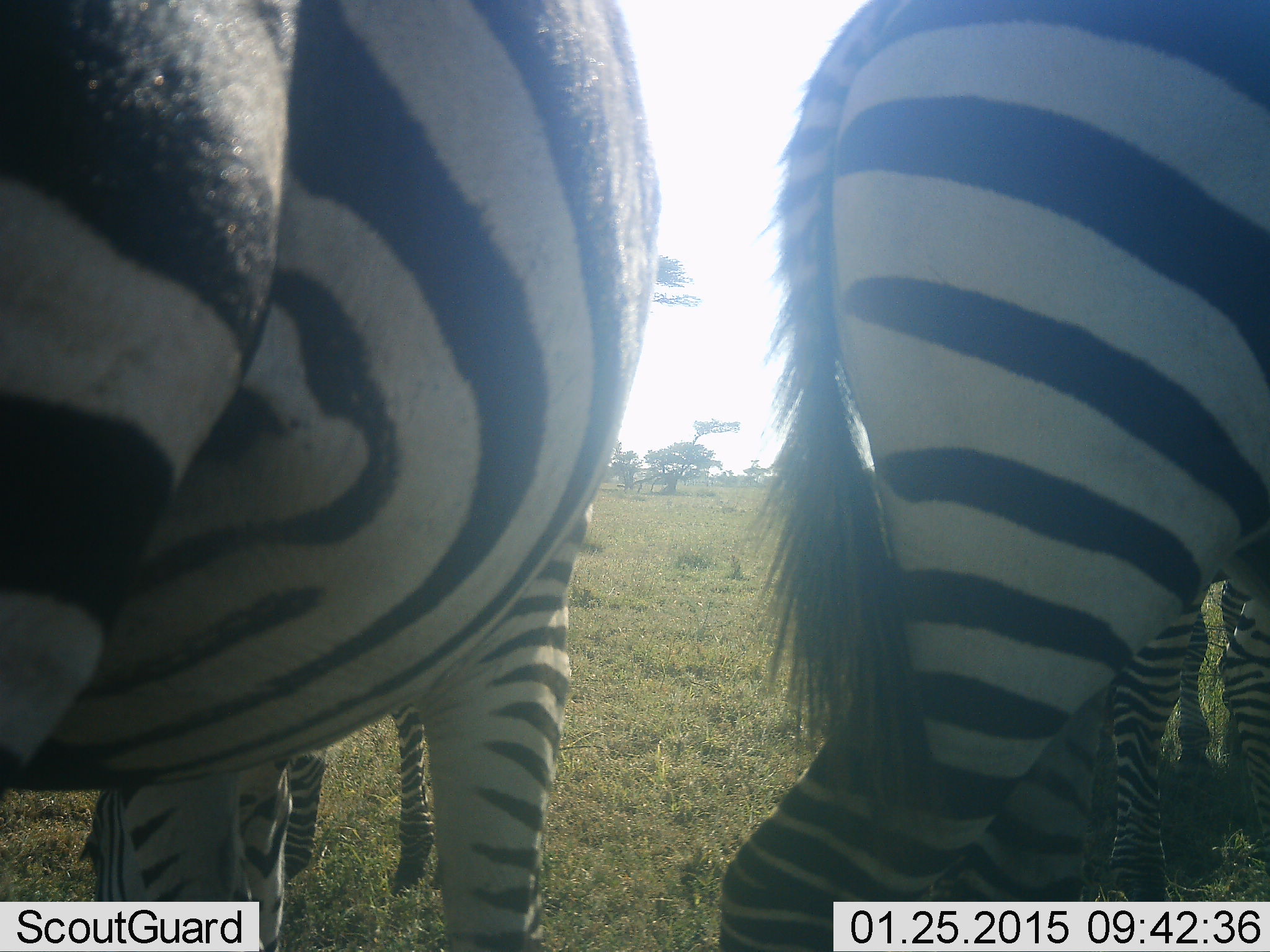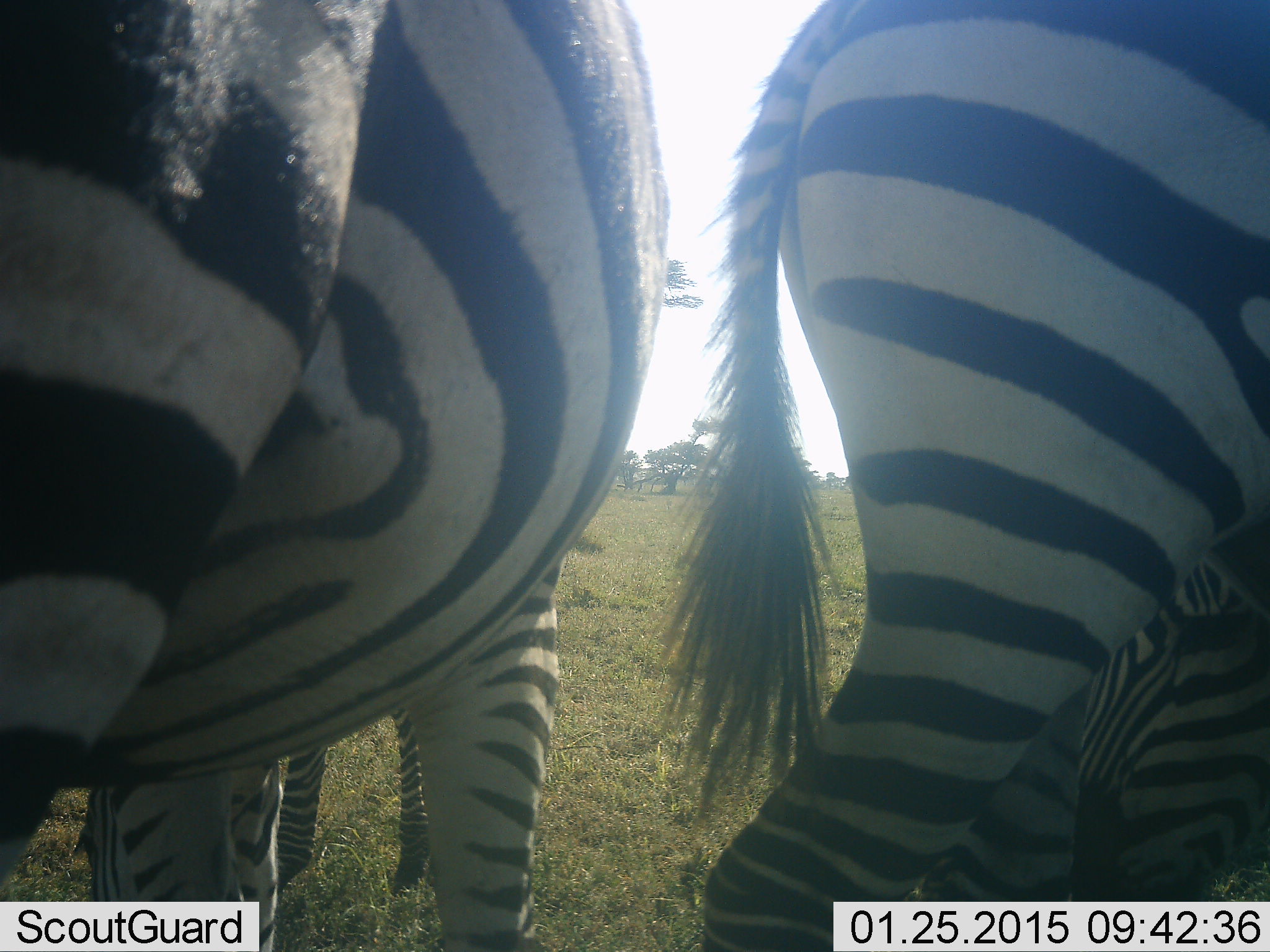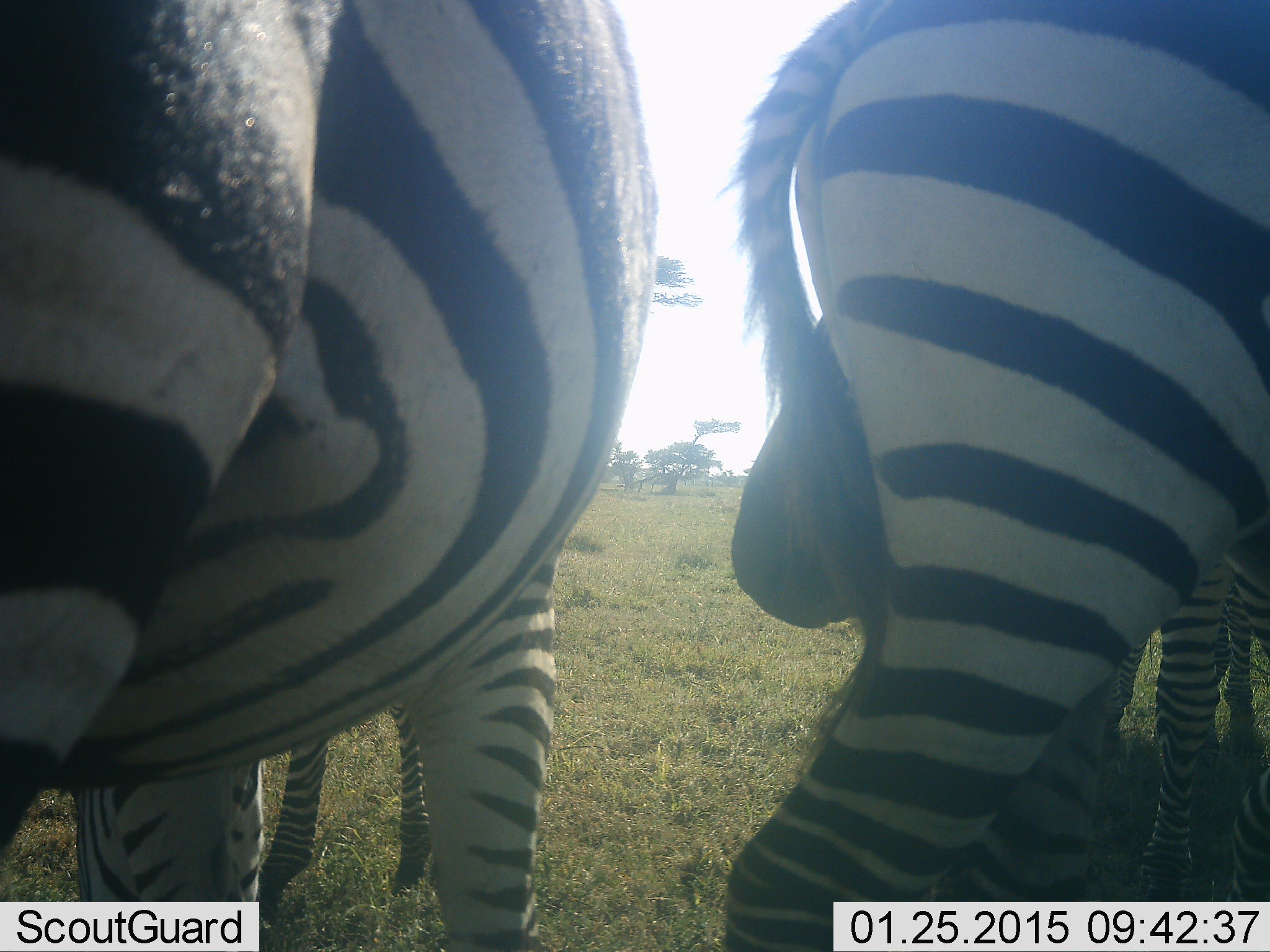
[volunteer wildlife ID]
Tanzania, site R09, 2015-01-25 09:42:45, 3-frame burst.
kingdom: Animalia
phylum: Chordata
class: Mammalia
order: Perissodactyla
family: Equidae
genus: Equus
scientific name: Equus quagga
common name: plains zebra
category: zebra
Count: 4.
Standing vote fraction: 90%.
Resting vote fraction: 0%.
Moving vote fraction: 10%.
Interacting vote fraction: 0%.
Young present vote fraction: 0%.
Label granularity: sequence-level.